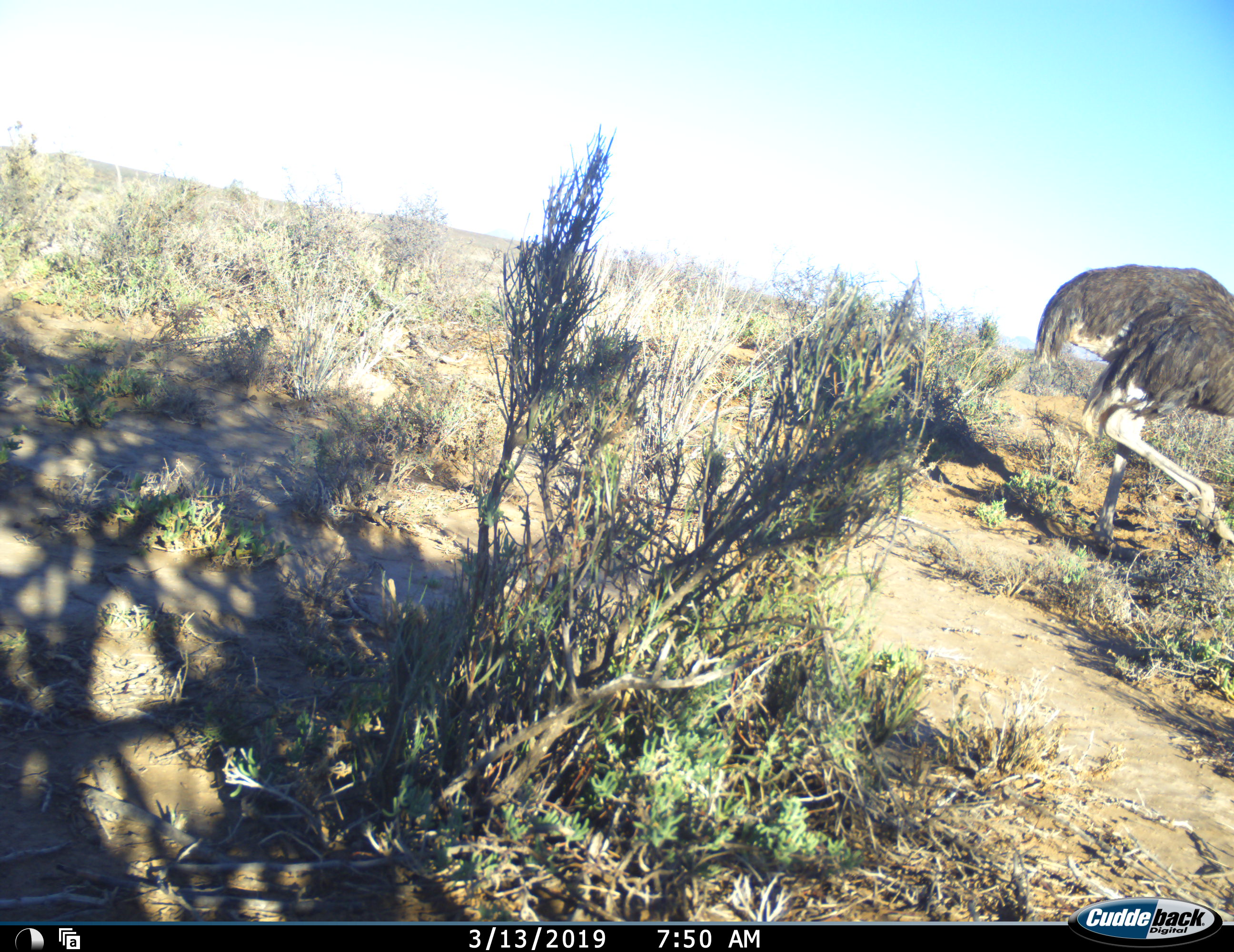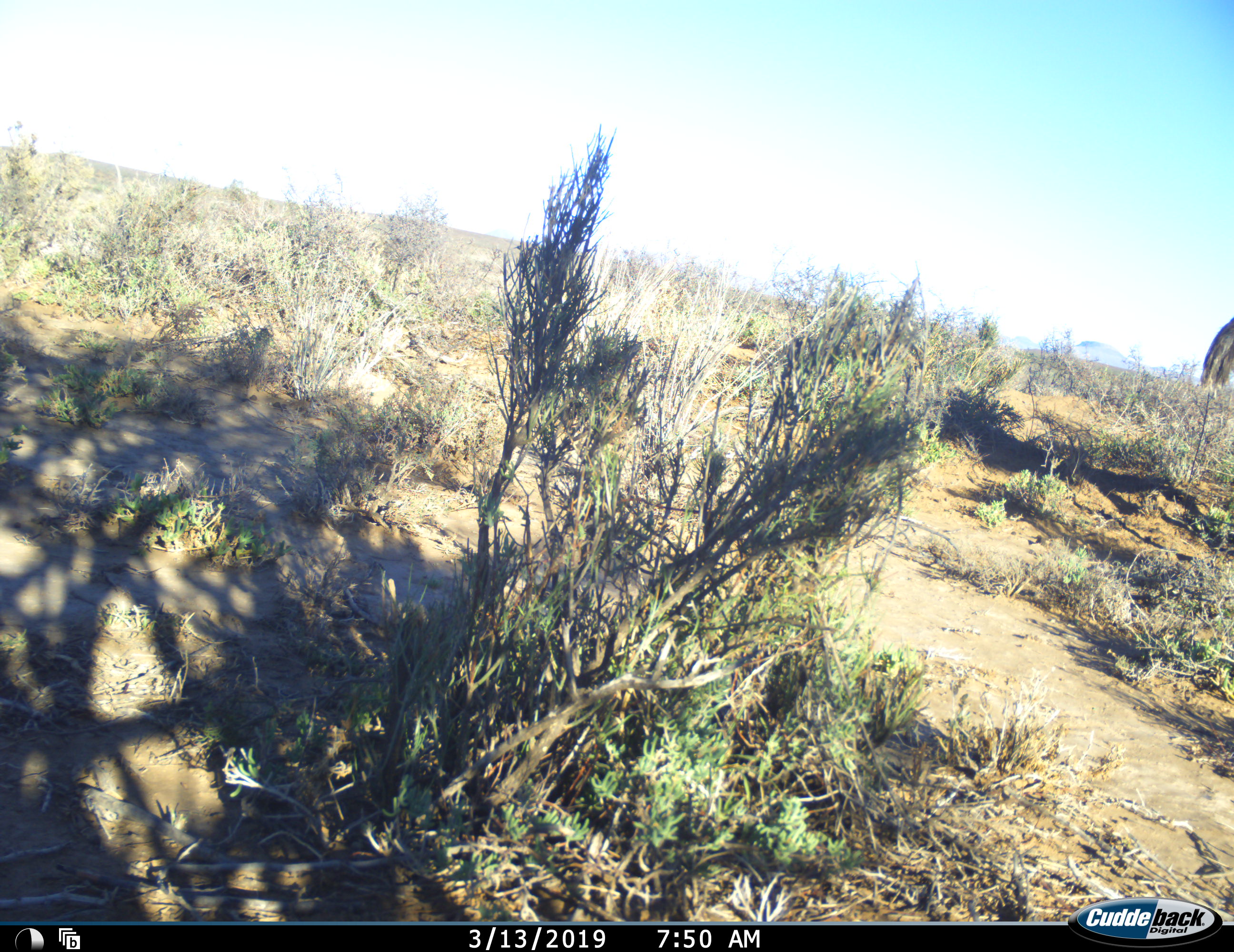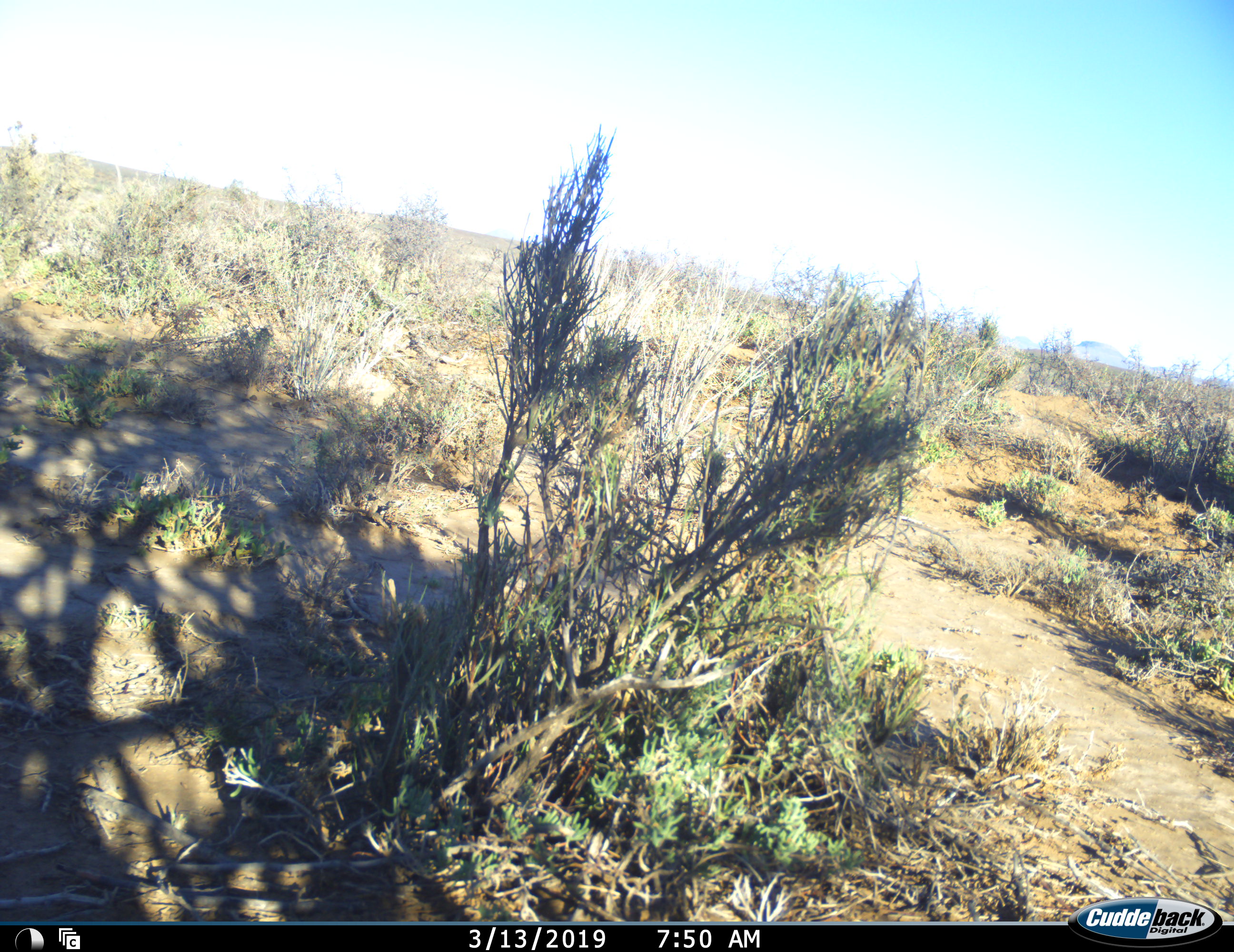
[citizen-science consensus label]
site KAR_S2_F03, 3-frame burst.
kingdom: Animalia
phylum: Chordata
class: Aves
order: Struthioniformes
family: Struthionidae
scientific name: Struthionidae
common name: ostrich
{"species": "ostrich (Struthionidae)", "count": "1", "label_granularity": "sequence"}